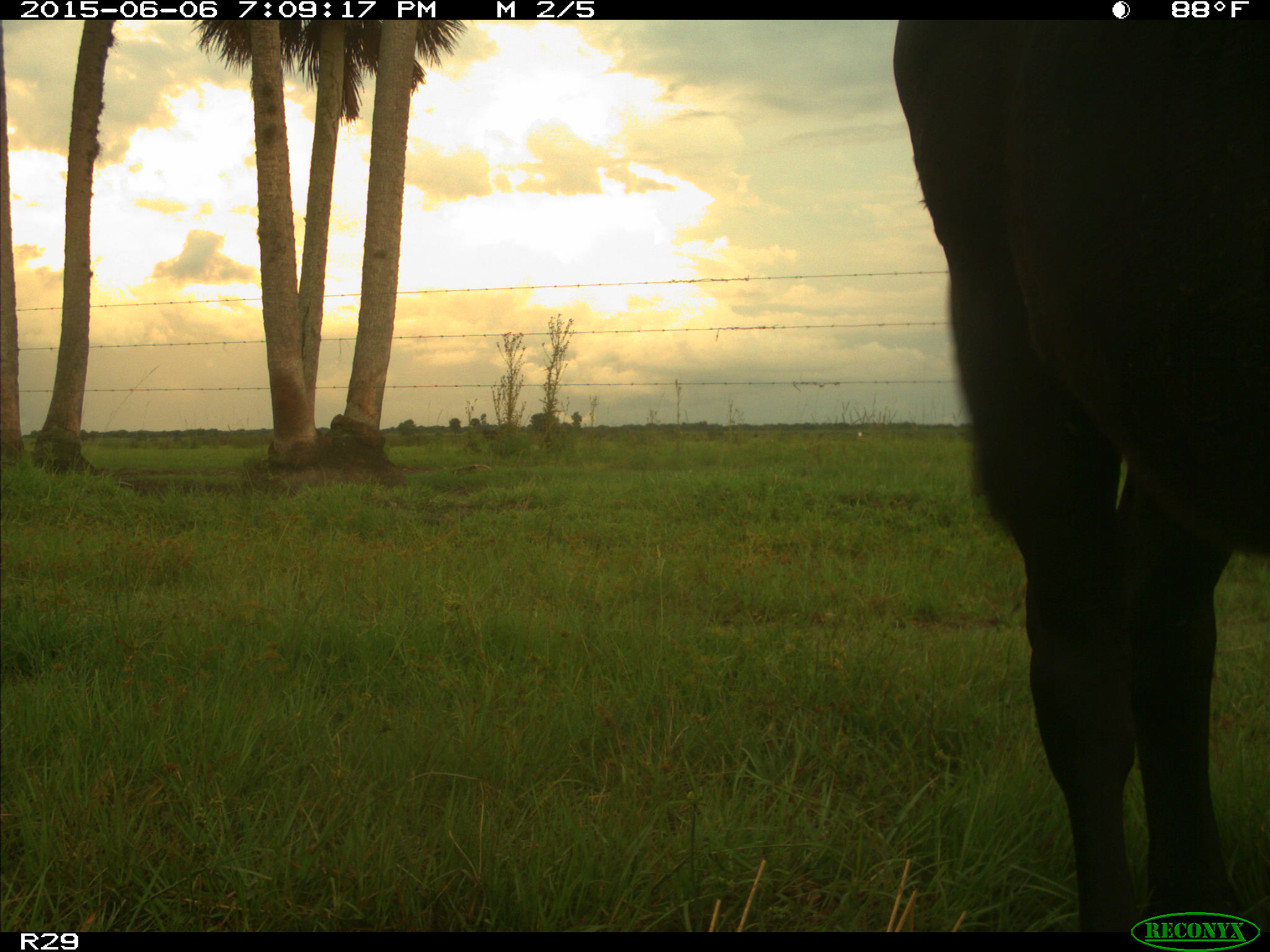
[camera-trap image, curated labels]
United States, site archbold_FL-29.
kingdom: Animalia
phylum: Chordata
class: Mammalia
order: Artiodactyla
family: Bovidae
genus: Bos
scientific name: Bos taurus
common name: domestic cow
Bos taurus (domestic cow).